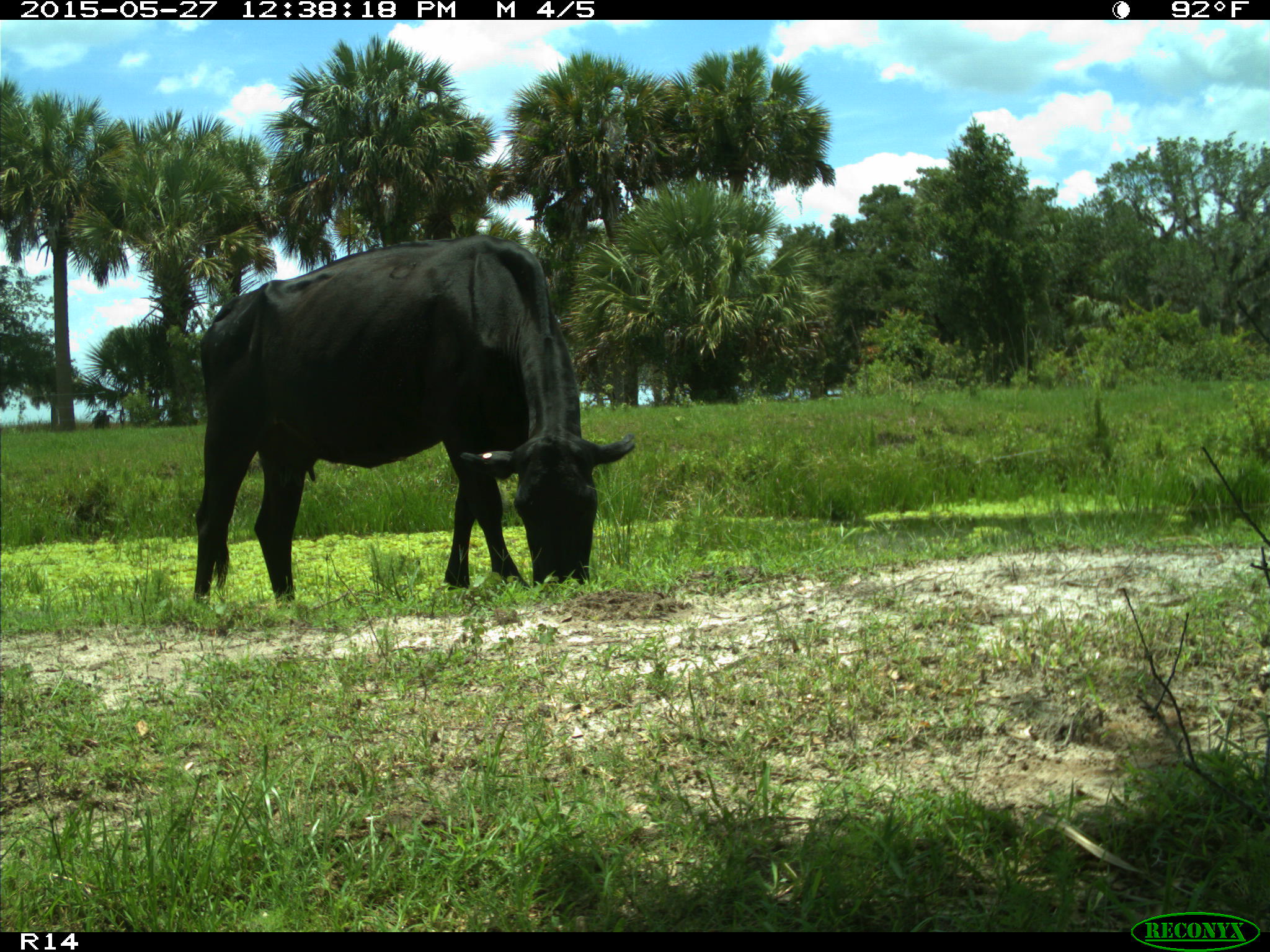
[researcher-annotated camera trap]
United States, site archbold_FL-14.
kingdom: Animalia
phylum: Chordata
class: Mammalia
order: Artiodactyla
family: Bovidae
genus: Bos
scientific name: Bos taurus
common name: domestic cow